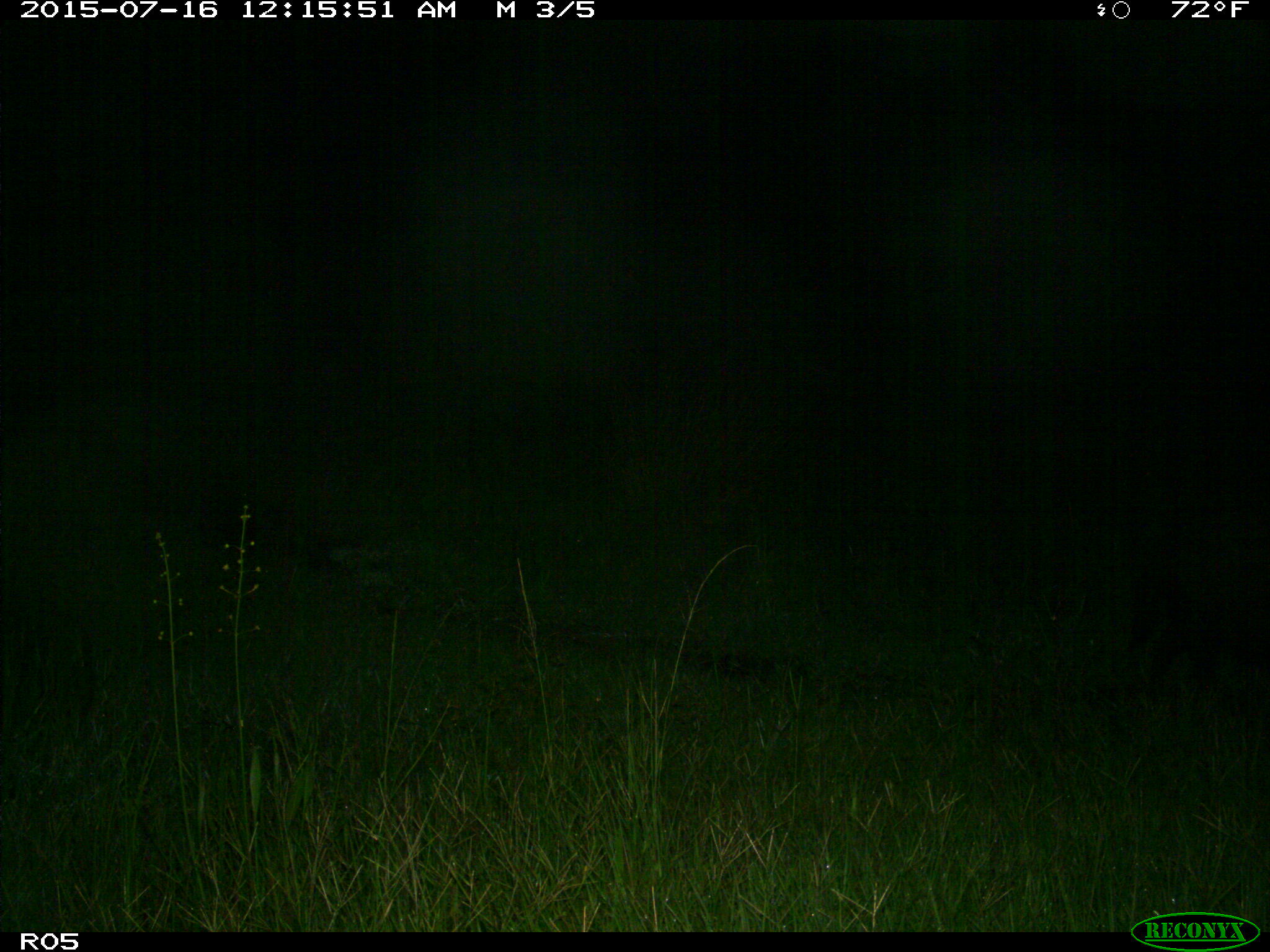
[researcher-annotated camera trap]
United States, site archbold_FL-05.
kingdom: Animalia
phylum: Chordata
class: Mammalia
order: Artiodactyla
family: Suidae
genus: Sus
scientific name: Sus scrofa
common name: wild boar